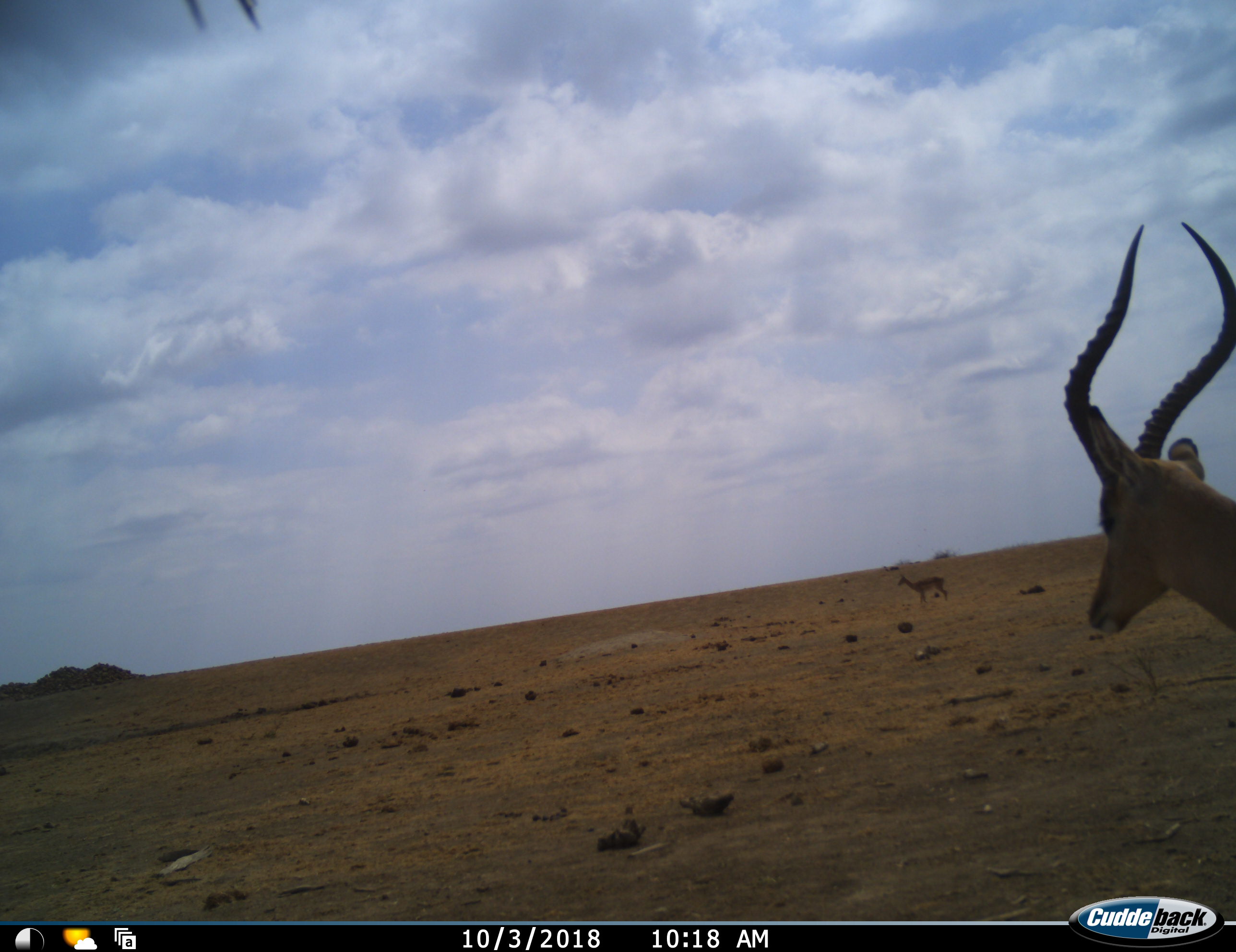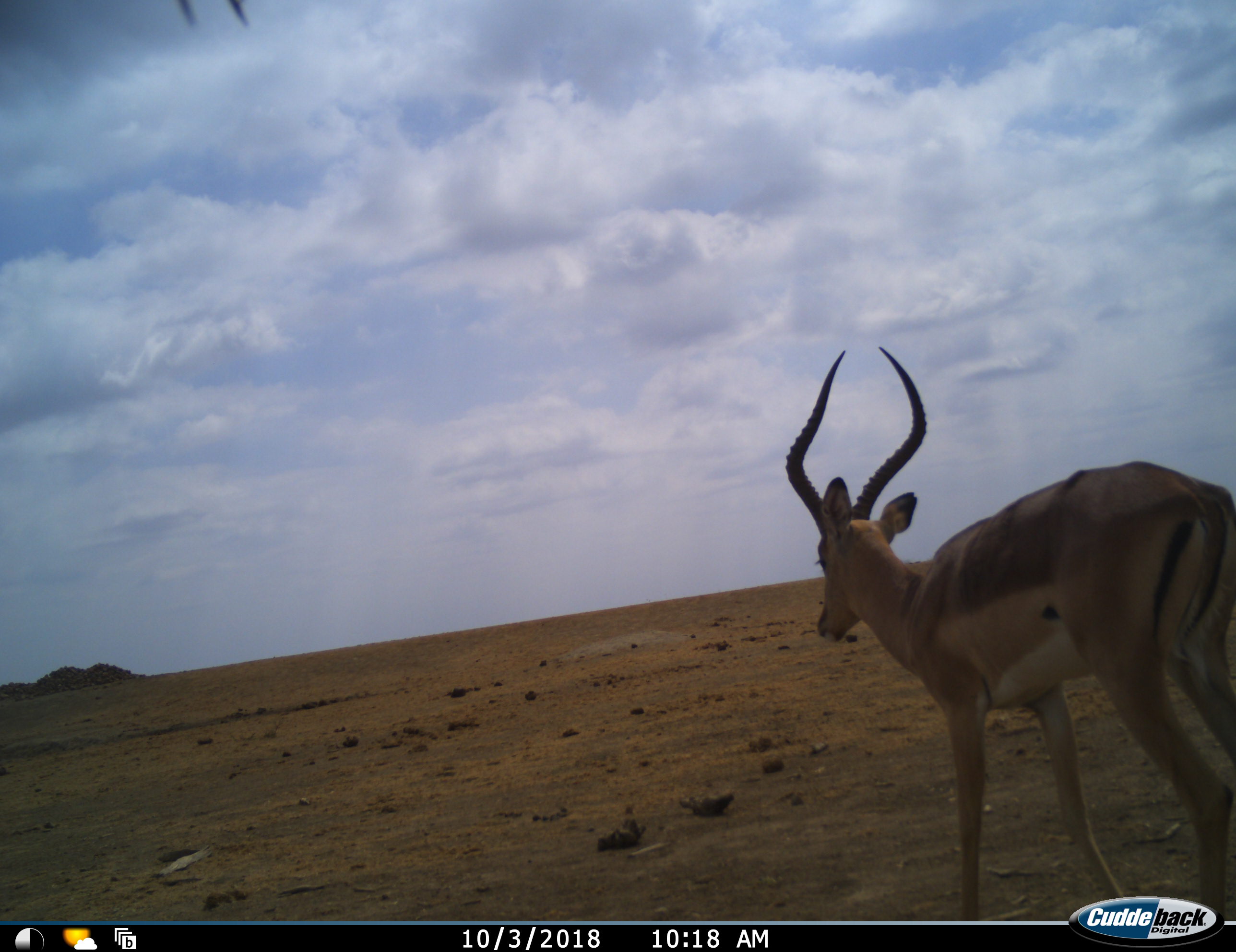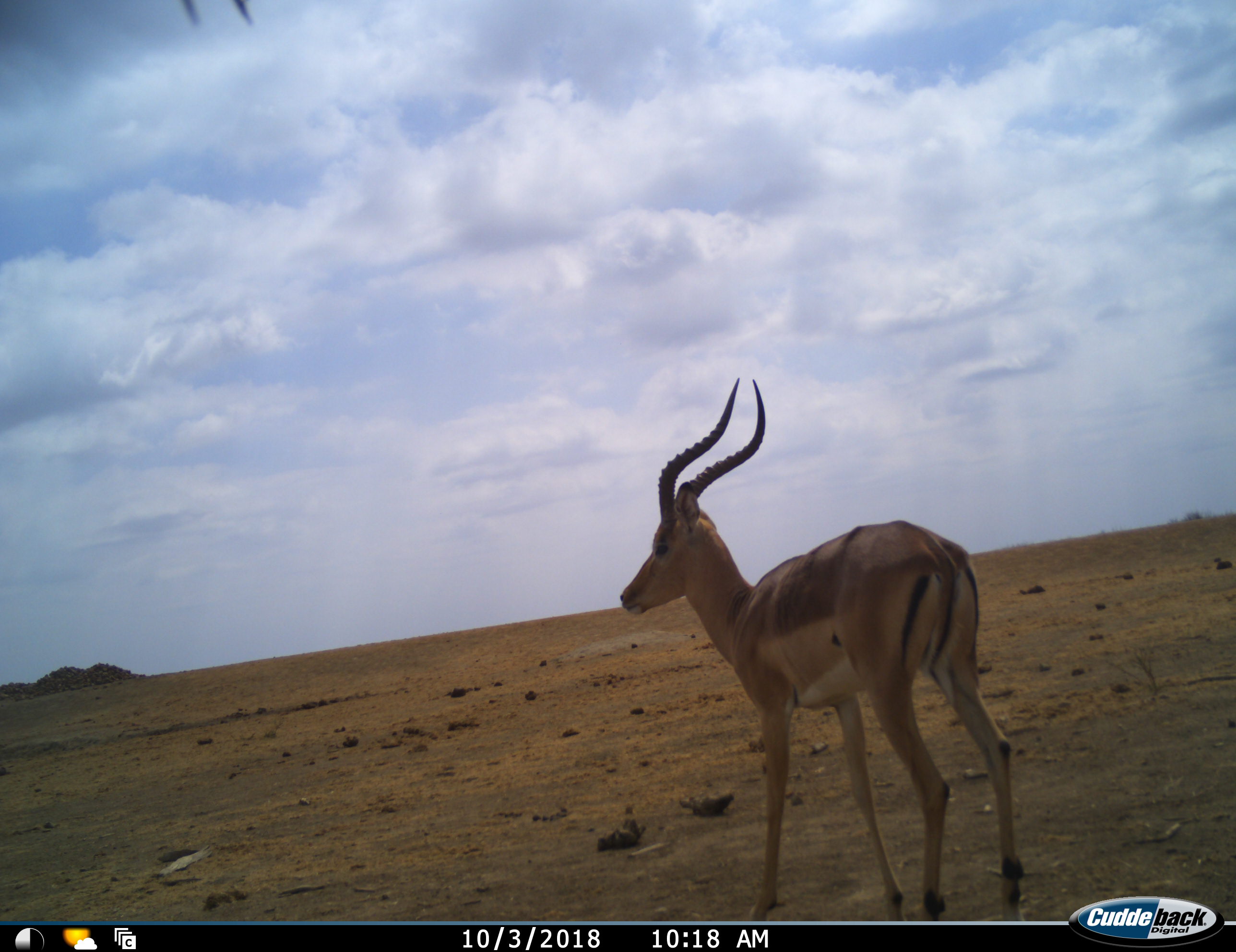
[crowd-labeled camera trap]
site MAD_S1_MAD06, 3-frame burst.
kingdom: Animalia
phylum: Chordata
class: Mammalia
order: Artiodactyla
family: Bovidae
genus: Aepyceros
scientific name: Aepyceros melampus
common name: impala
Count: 2.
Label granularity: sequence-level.